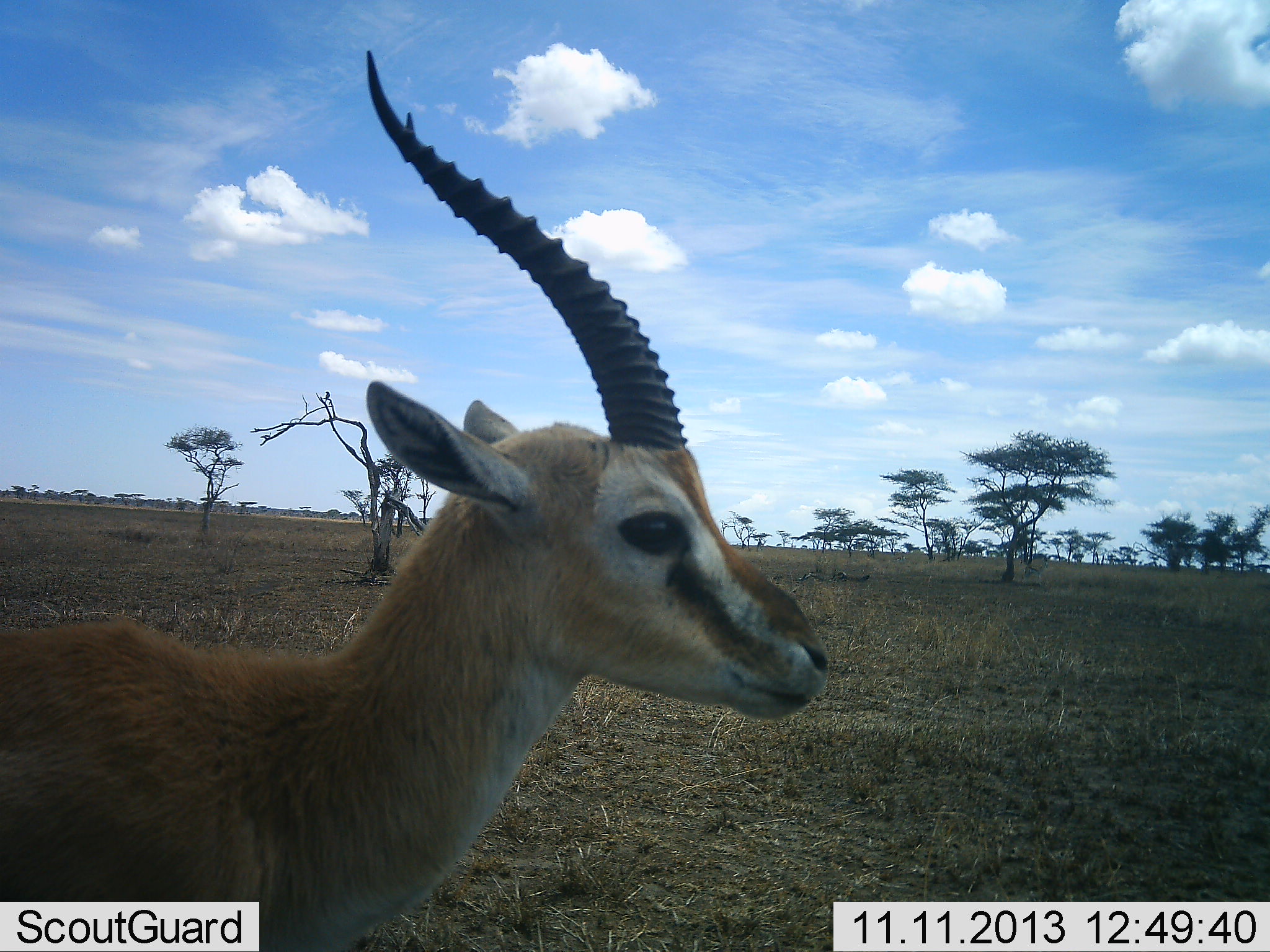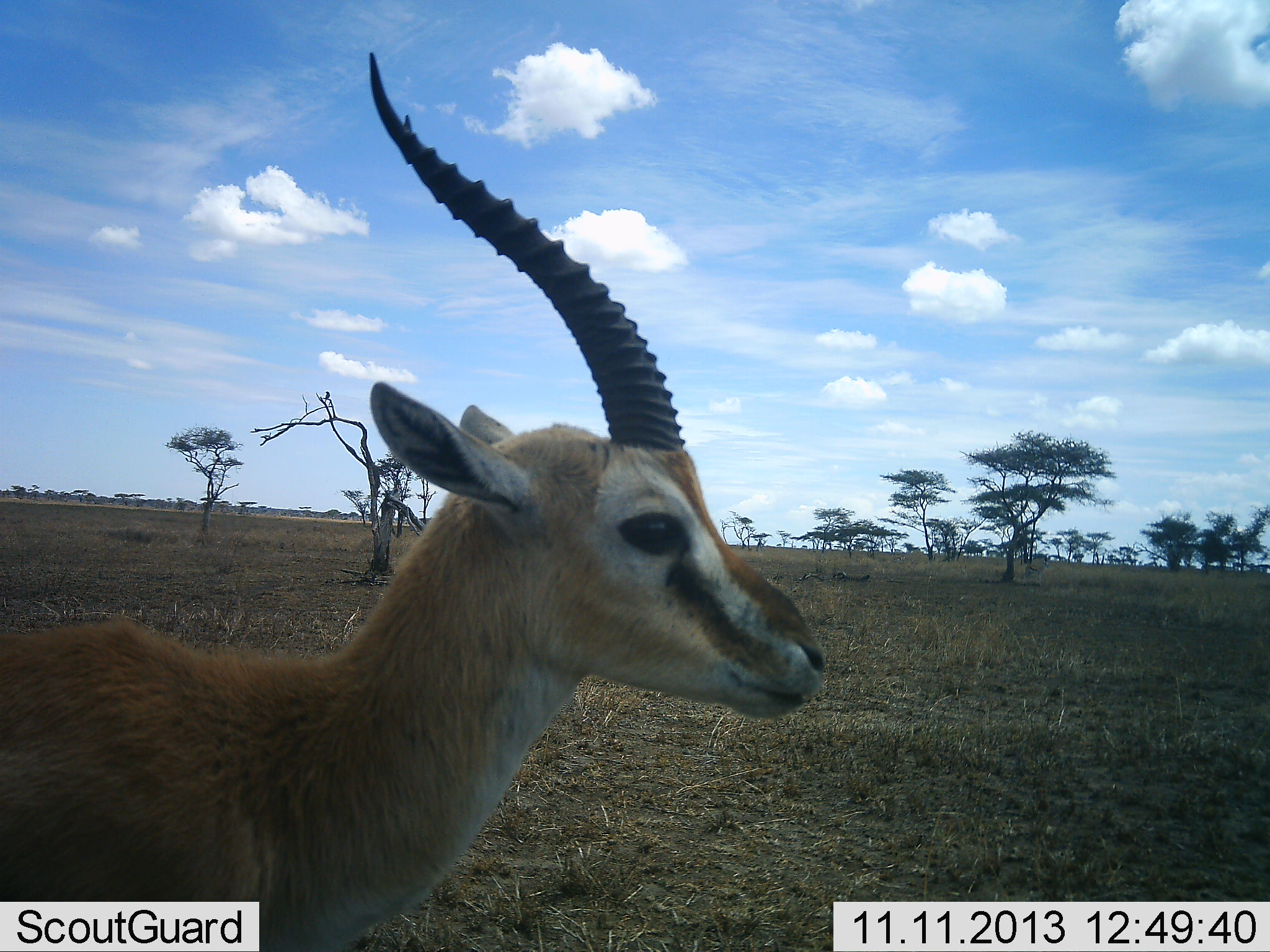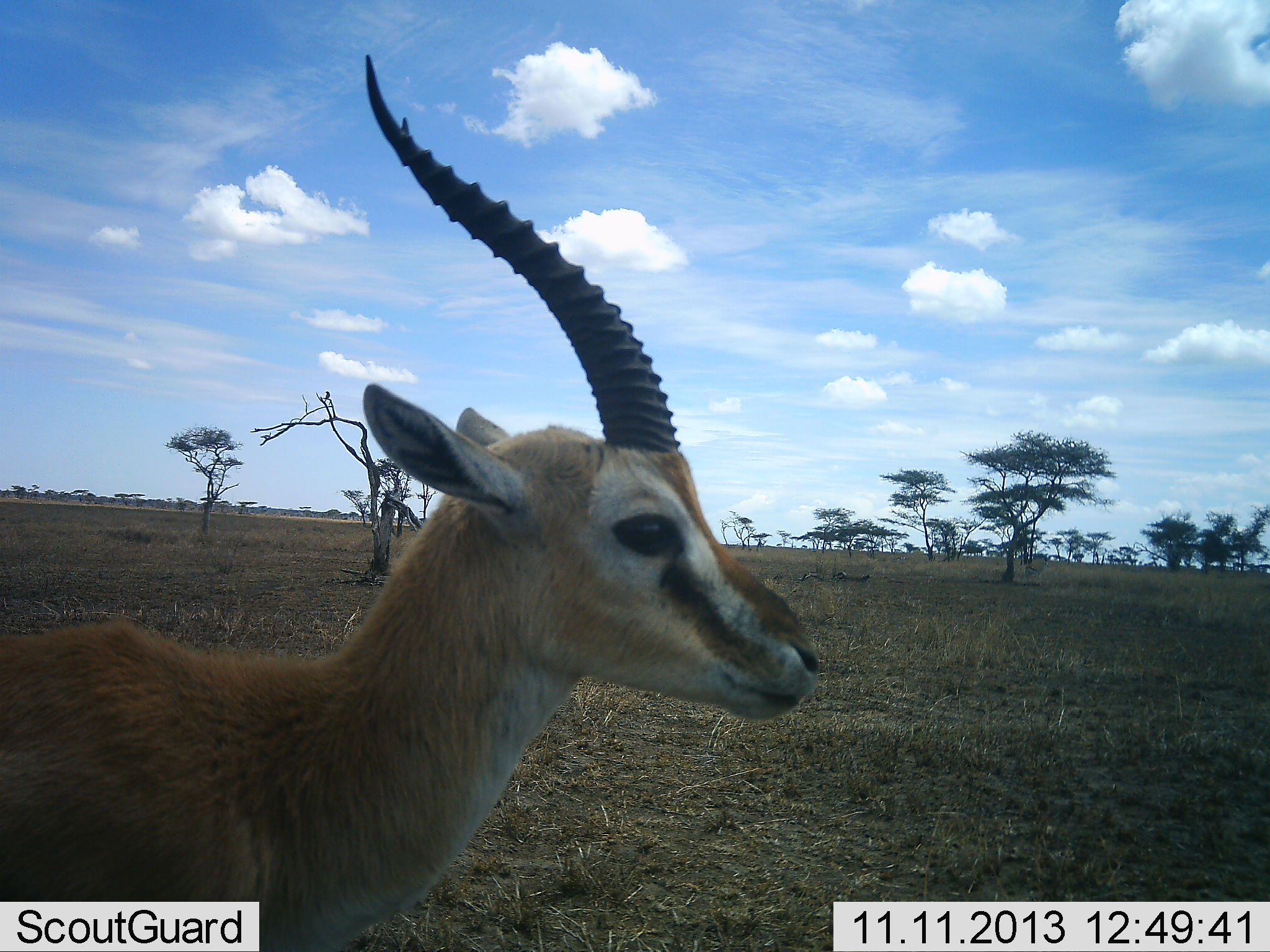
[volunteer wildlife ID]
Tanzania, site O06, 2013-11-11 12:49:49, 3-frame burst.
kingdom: Animalia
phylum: Chordata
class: Mammalia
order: Artiodactyla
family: Bovidae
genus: Eudorcas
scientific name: Eudorcas thomsonii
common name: thomson's gazelle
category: gazellethomsons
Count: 1.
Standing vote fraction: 100%.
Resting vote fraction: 0%.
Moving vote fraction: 0%.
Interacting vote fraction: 0%.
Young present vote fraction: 0%.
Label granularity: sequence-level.